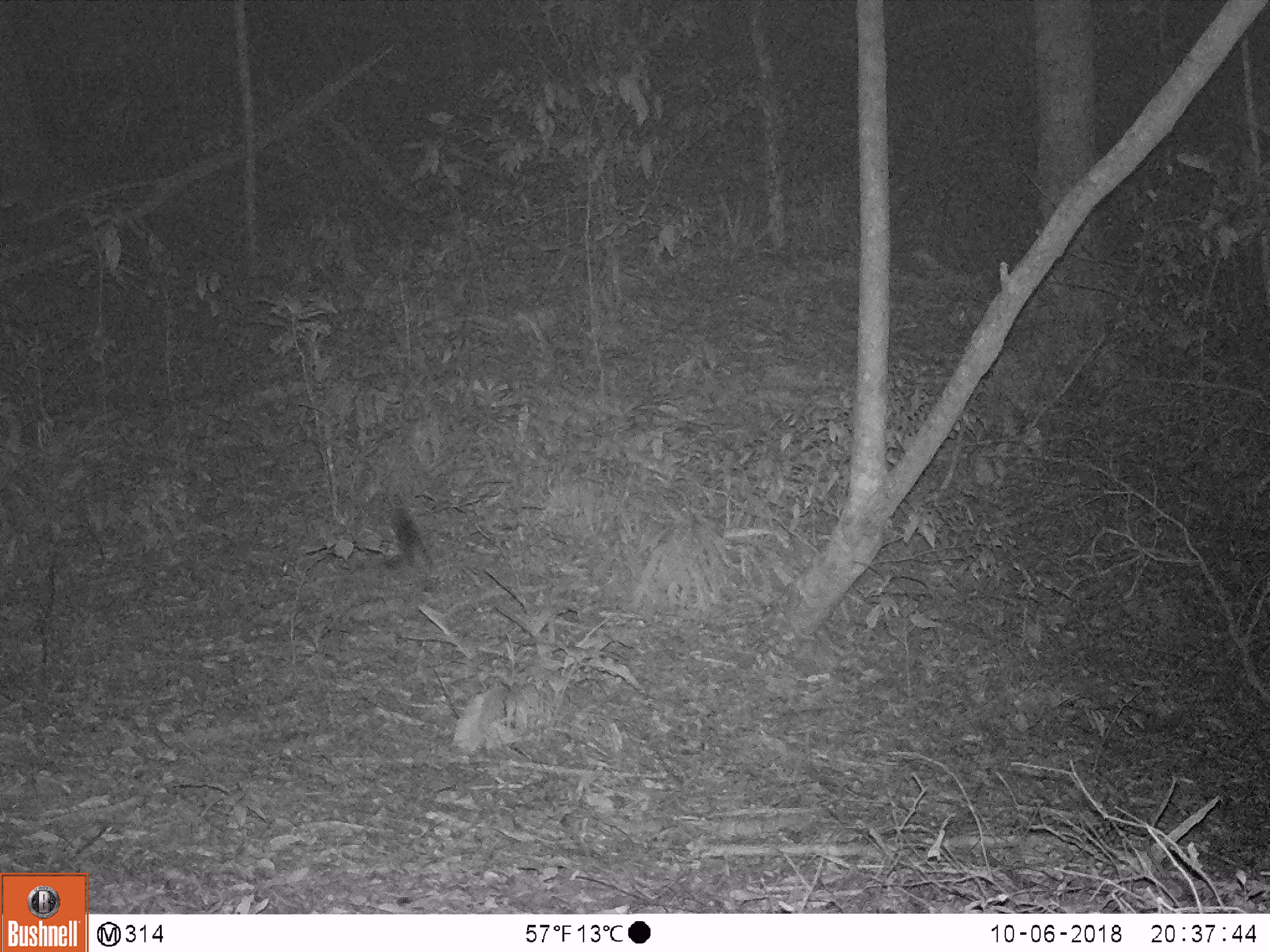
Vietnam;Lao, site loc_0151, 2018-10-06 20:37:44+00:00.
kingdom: Animalia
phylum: Chordata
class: Mammalia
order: Carnivora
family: Mustelidae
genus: Melogale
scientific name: Melogale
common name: ferret badger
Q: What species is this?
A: Ferret badger (Melogale).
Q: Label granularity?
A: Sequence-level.